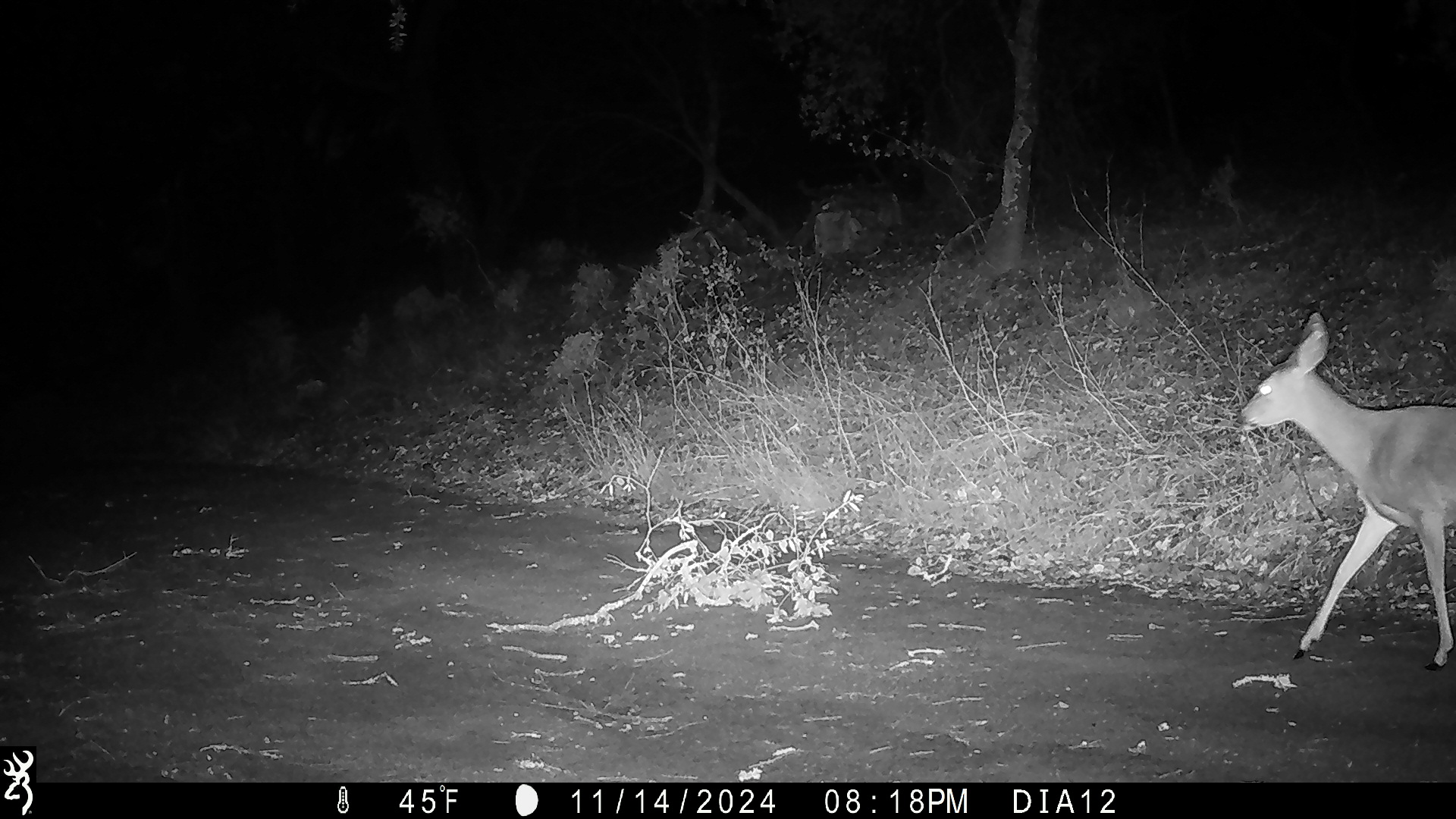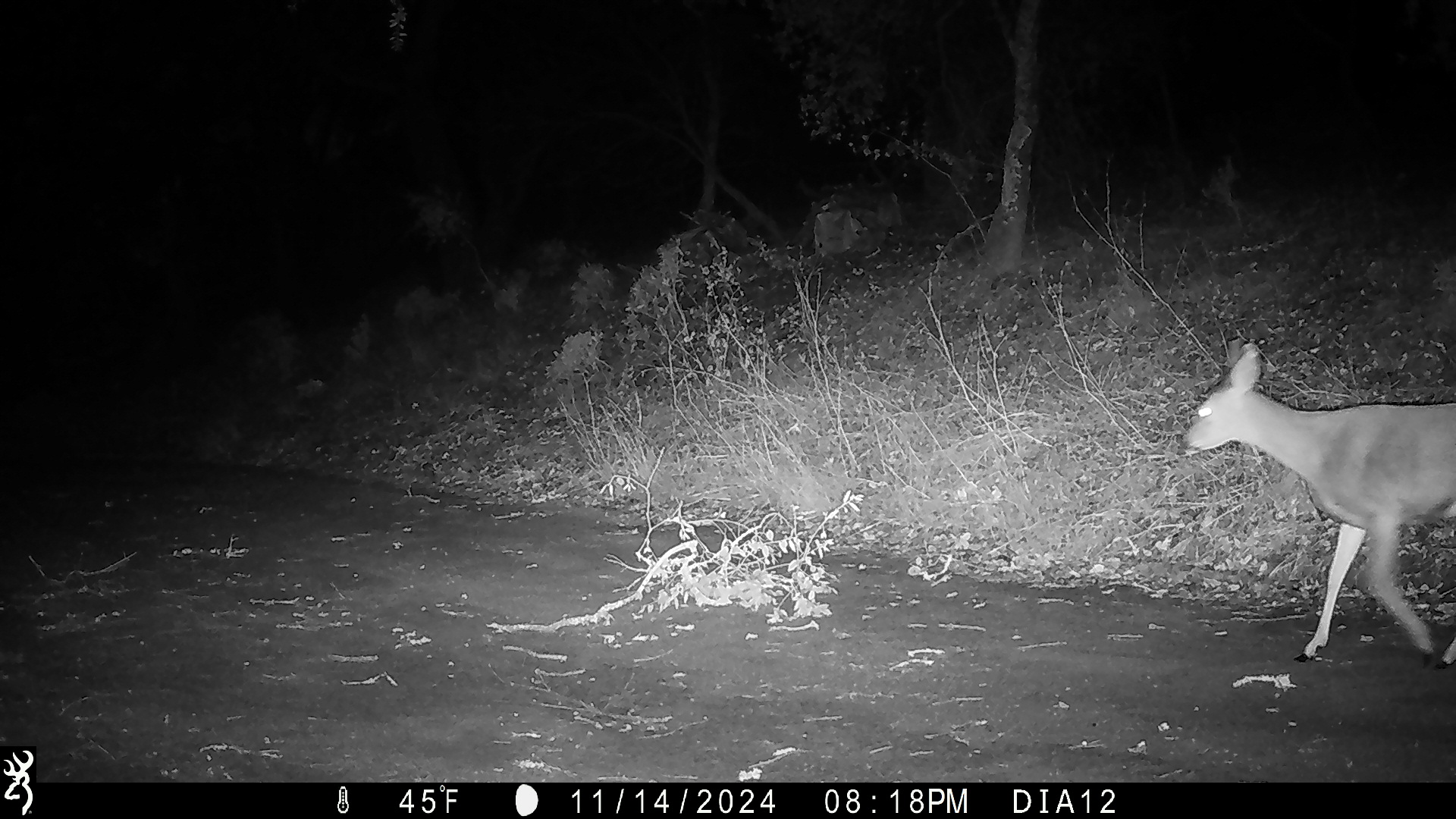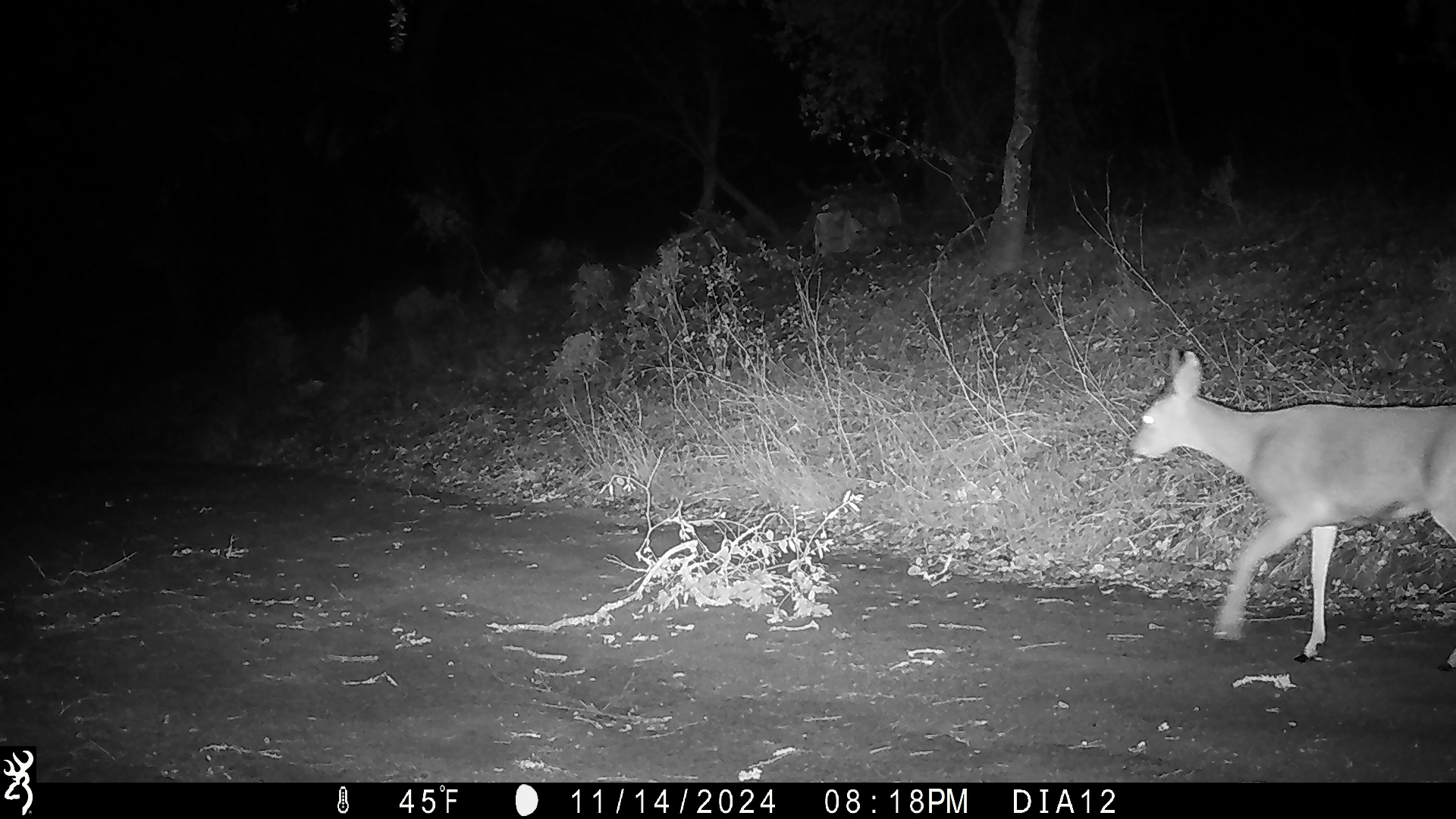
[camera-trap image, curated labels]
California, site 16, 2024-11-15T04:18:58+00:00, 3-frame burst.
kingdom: Animalia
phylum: Chordata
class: Mammalia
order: Artiodactyla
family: Cervidae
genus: Odocoileus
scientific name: Odocoileus hemionus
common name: mule deer